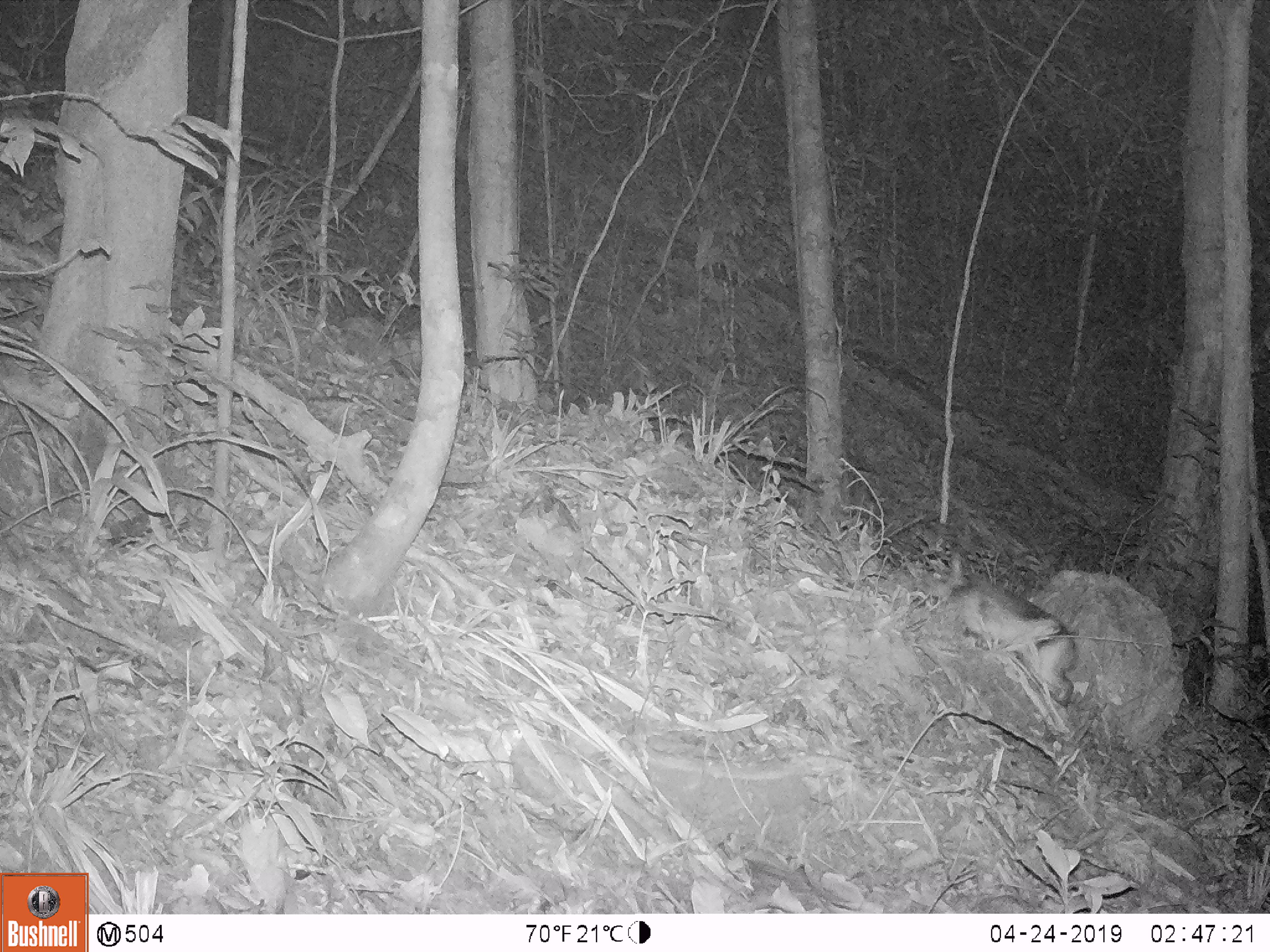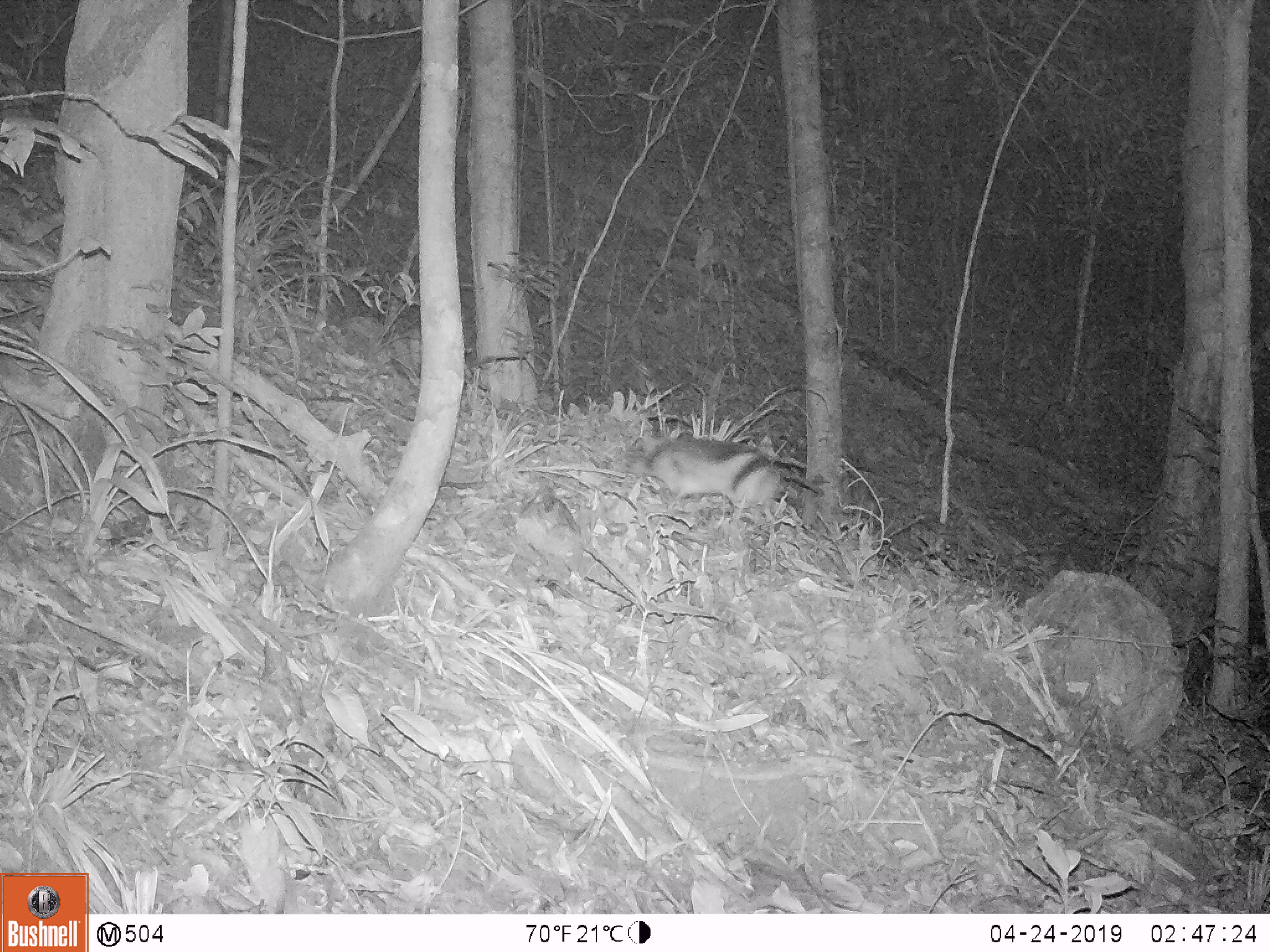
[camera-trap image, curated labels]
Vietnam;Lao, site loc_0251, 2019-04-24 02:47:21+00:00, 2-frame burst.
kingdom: Animalia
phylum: Chordata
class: Mammalia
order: Lagomorpha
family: Leporidae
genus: Nesolagus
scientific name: Nesolagus timminsi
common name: annamite striped rabbit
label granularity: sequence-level